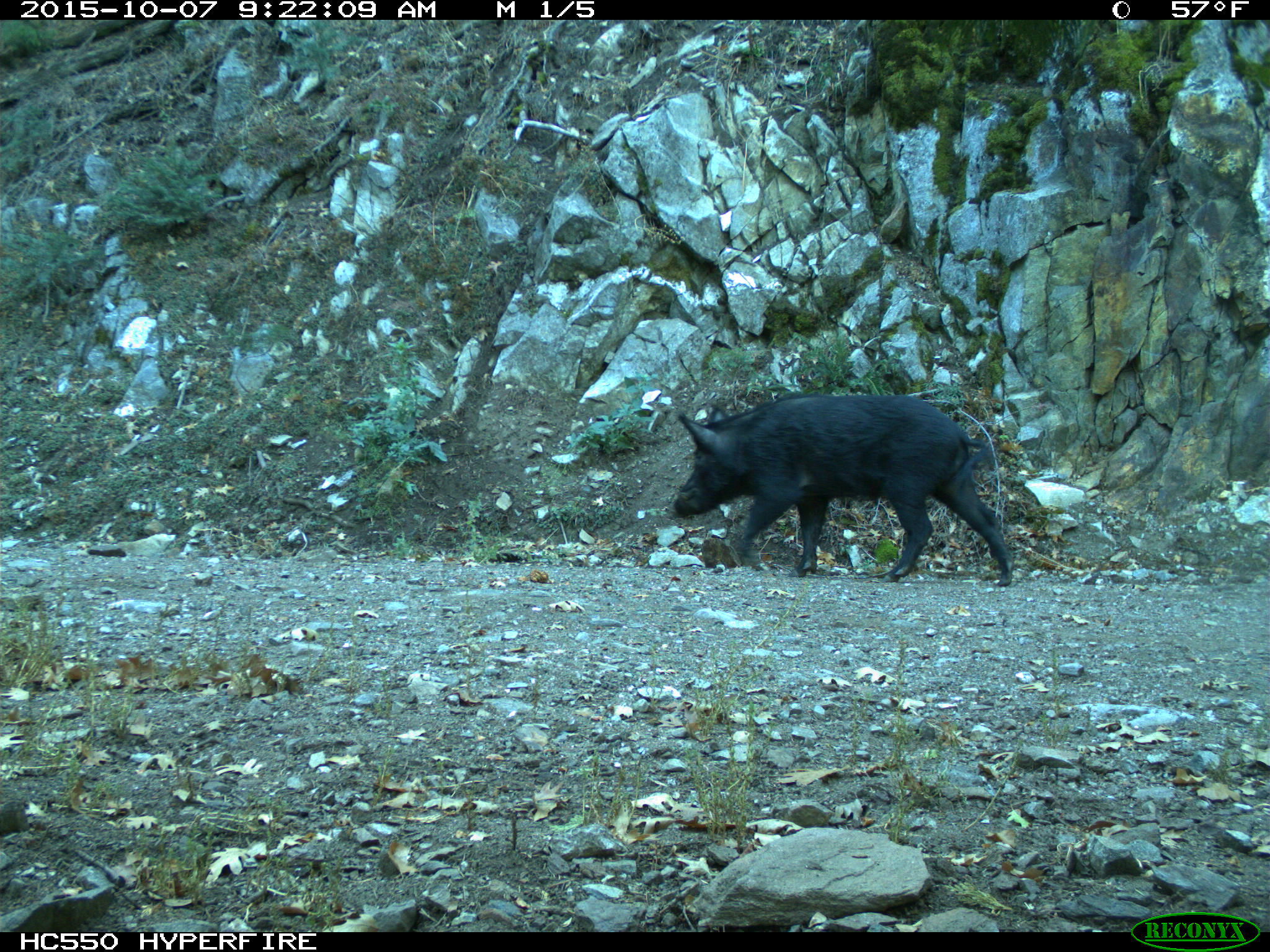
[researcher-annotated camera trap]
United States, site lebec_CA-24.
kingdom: Animalia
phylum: Chordata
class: Mammalia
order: Artiodactyla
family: Suidae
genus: Sus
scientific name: Sus scrofa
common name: wild boar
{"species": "Sus scrofa (wild boar)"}